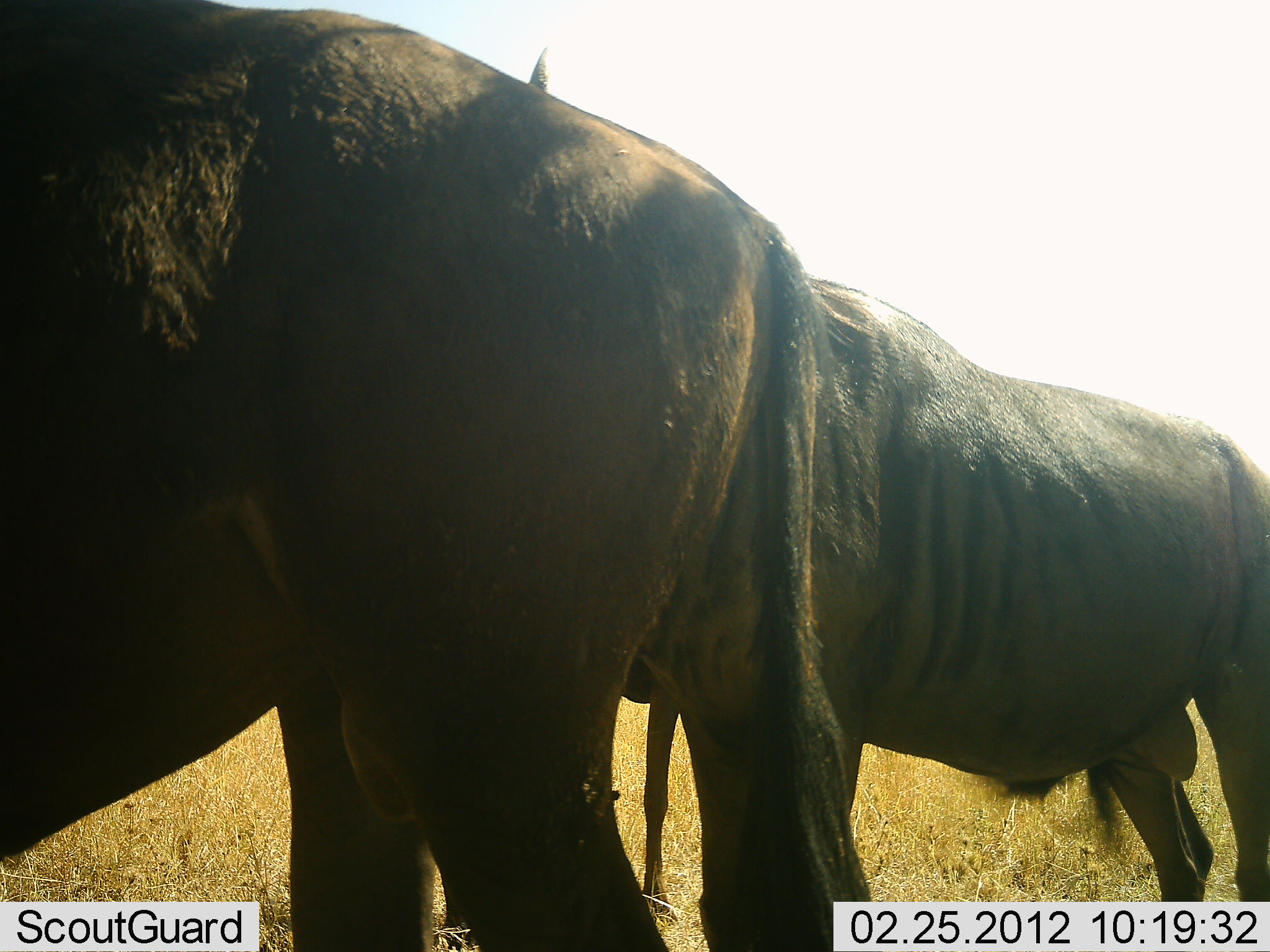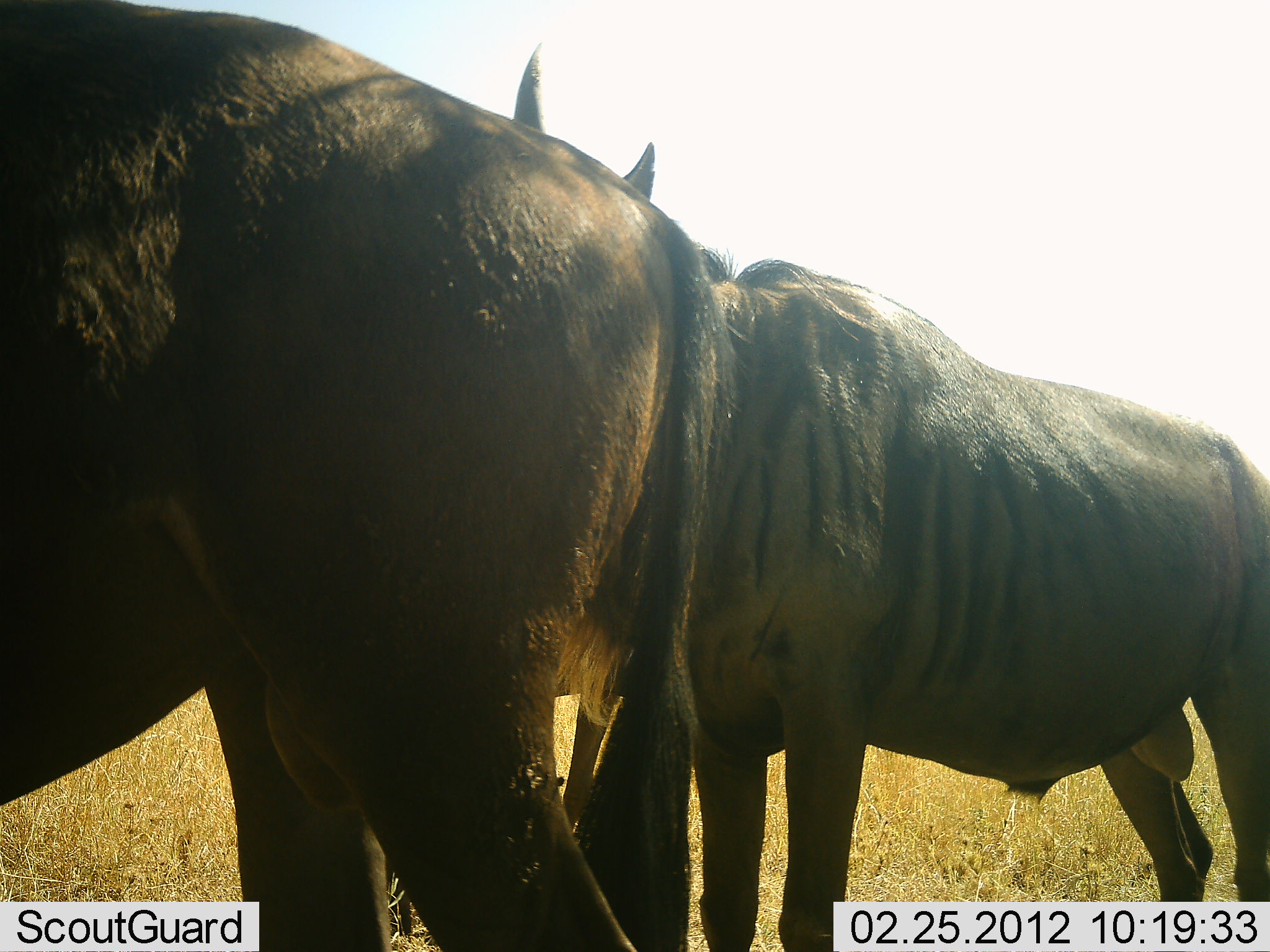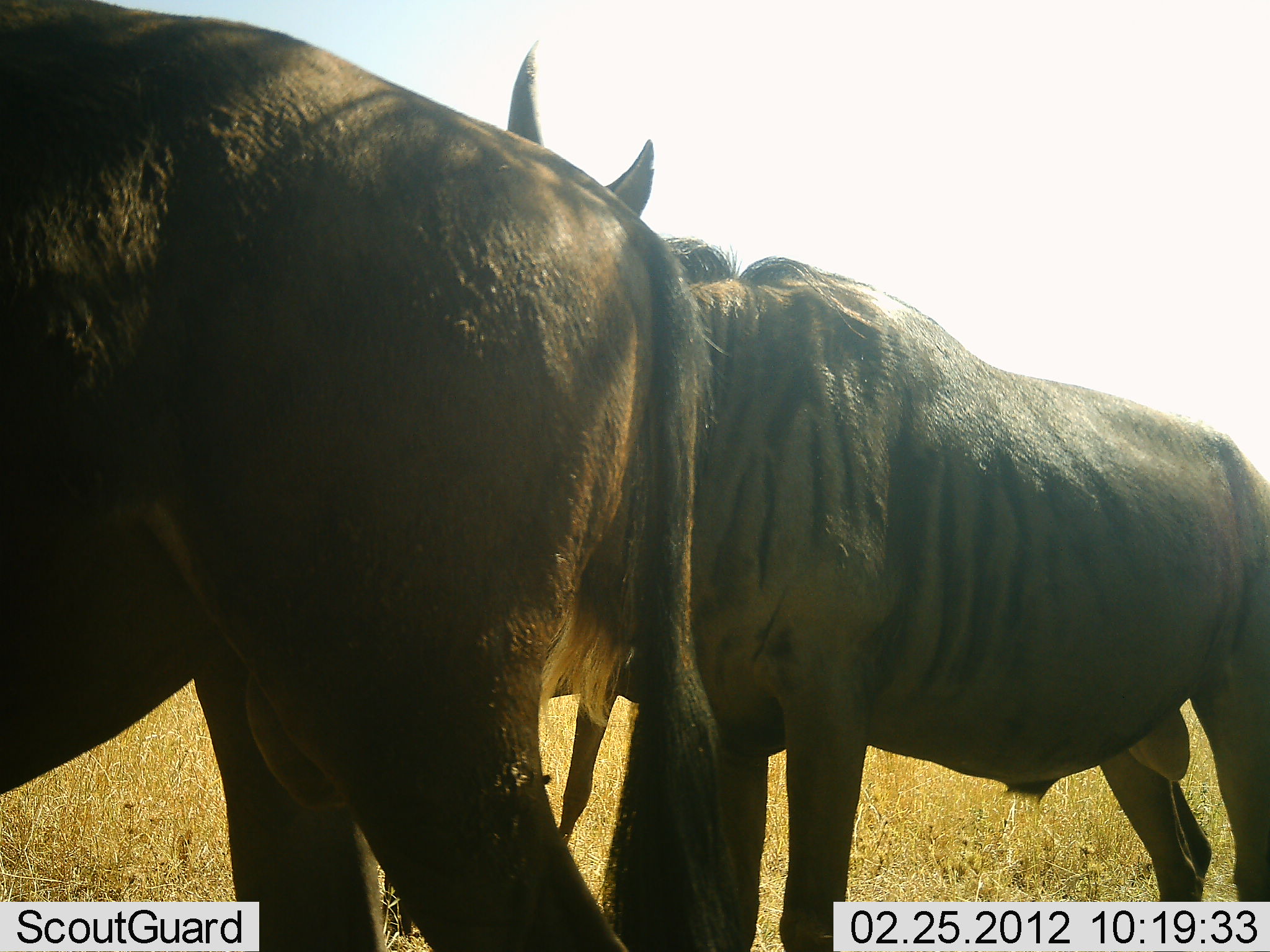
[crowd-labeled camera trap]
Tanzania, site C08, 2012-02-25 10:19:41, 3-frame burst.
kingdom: Animalia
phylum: Chordata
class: Mammalia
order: Artiodactyla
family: Bovidae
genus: Connochaetes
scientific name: Connochaetes taurinus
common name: blue wildebeest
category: wildebeest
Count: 2.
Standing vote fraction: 95%.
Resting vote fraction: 0%.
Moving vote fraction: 5%.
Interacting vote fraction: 0%.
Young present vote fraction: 0%.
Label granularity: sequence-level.